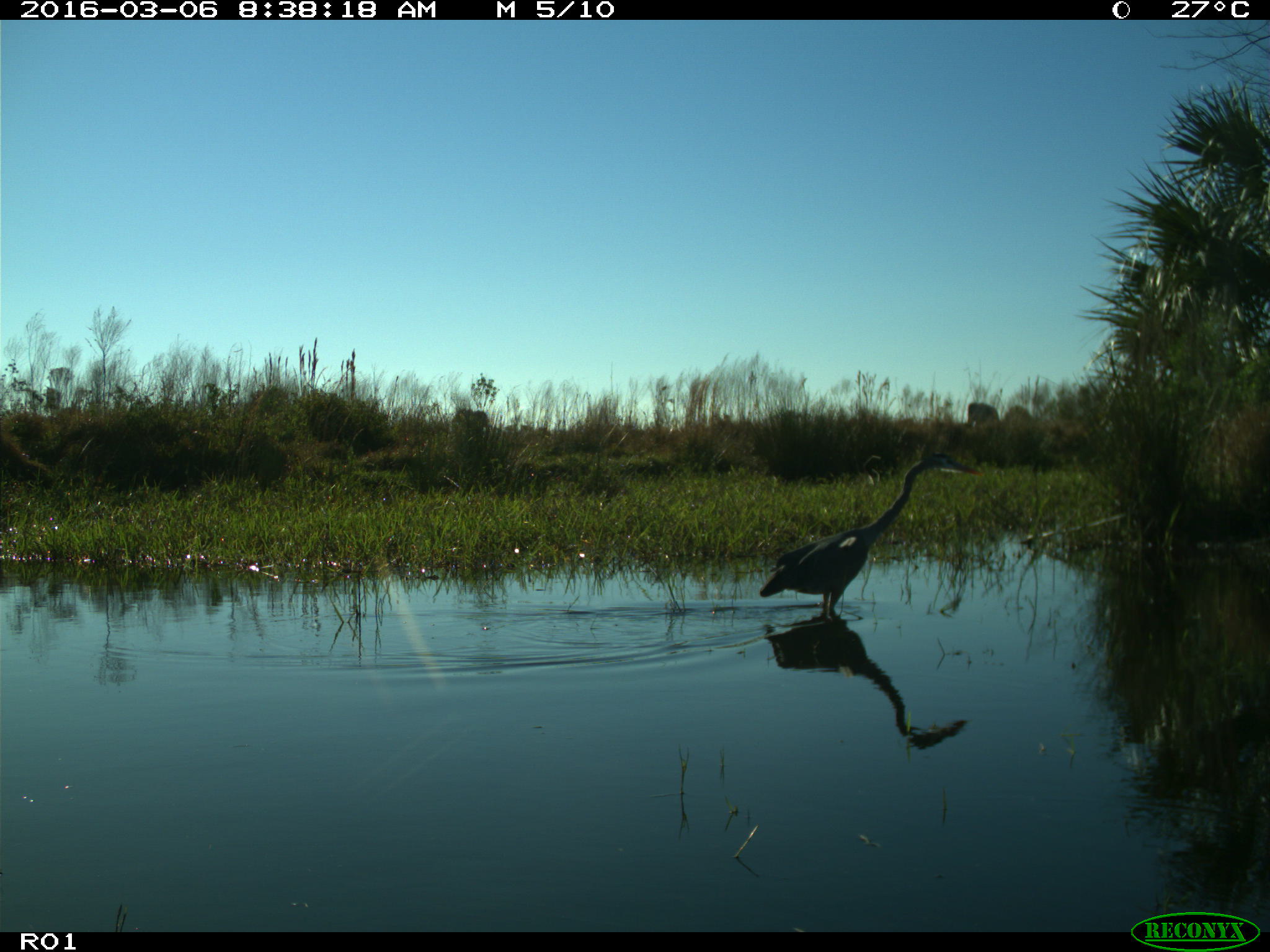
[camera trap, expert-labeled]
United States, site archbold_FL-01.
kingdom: Animalia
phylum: Chordata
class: Aves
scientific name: Aves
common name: birds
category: unidentified bird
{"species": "unidentified bird (birds) (Aves)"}